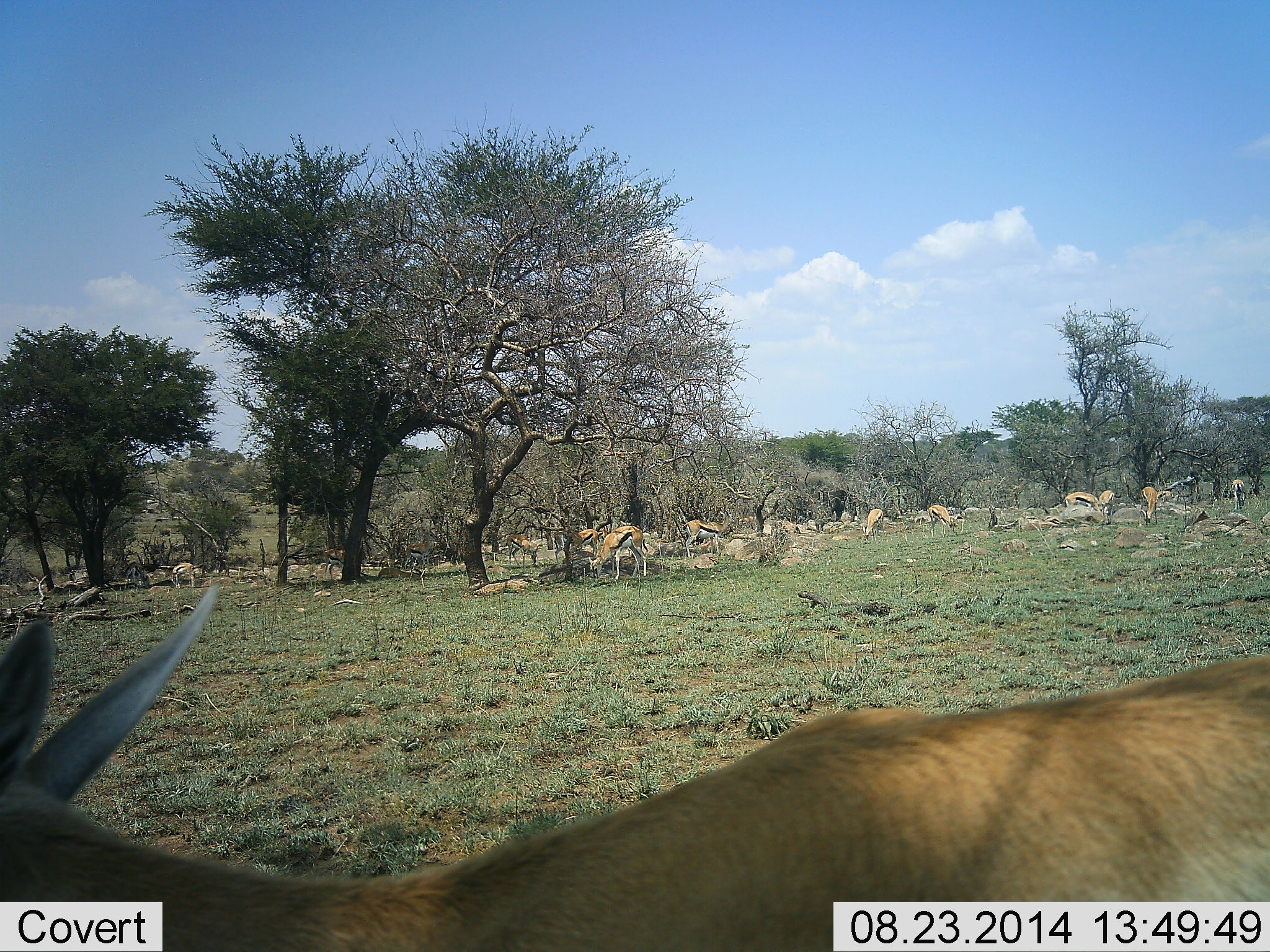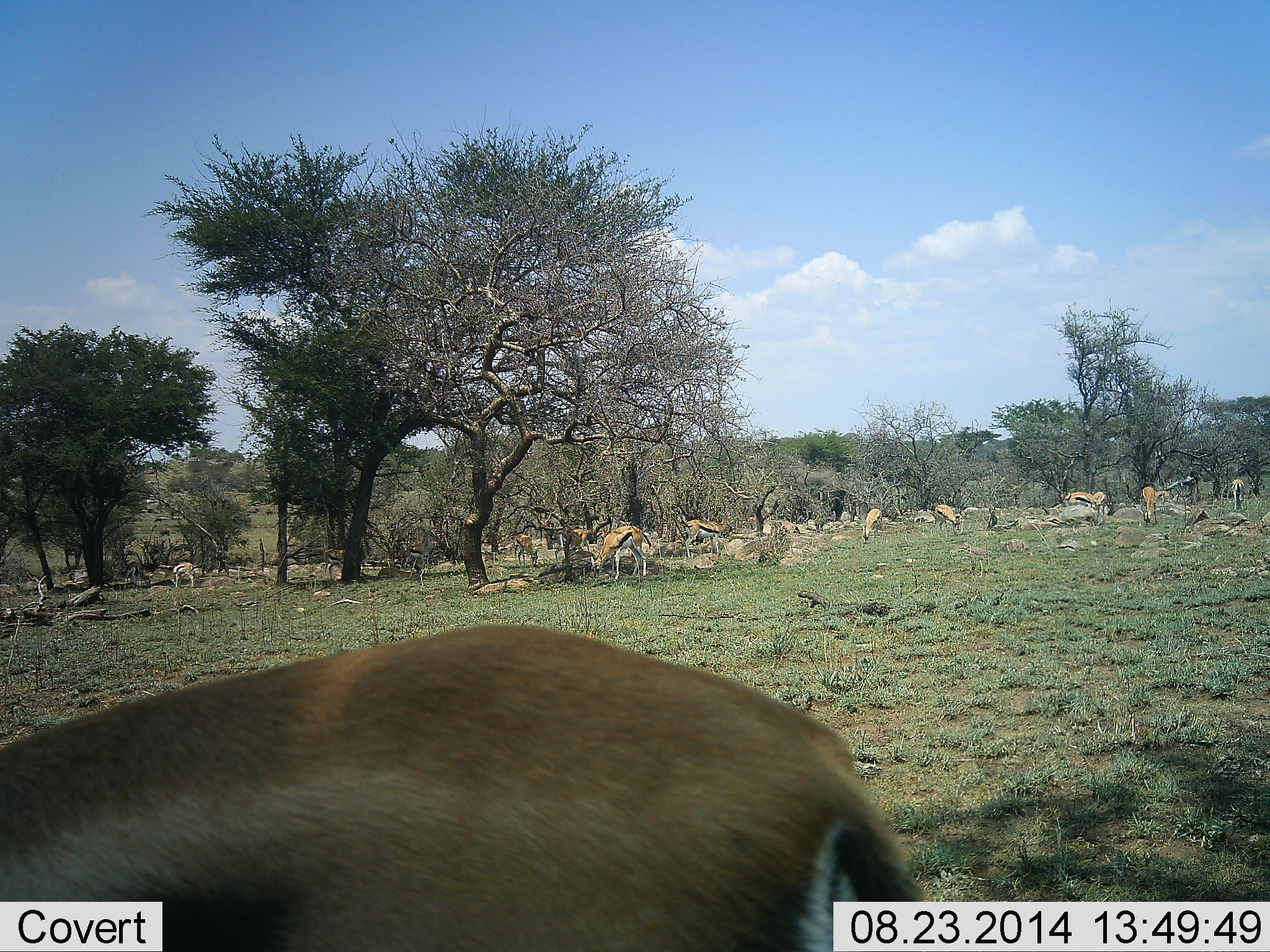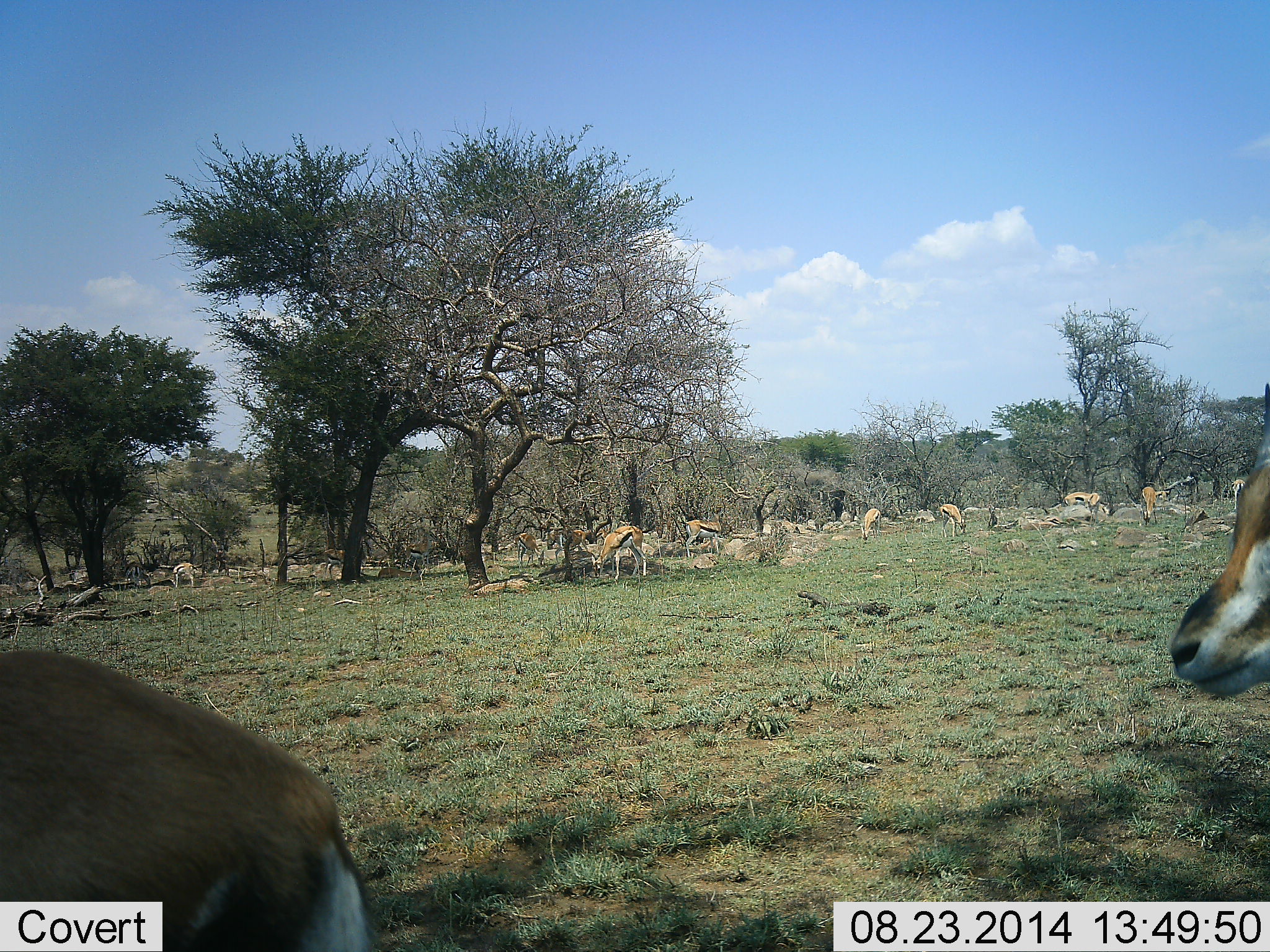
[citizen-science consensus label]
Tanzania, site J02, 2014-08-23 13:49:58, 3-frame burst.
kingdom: Animalia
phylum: Chordata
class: Mammalia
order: Artiodactyla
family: Bovidae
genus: Eudorcas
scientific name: Eudorcas thomsonii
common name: thomson's gazelle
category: gazellethomsons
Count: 11-50.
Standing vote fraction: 60%.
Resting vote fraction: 40%.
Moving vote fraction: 60%.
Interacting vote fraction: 10%.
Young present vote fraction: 0%.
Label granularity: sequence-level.